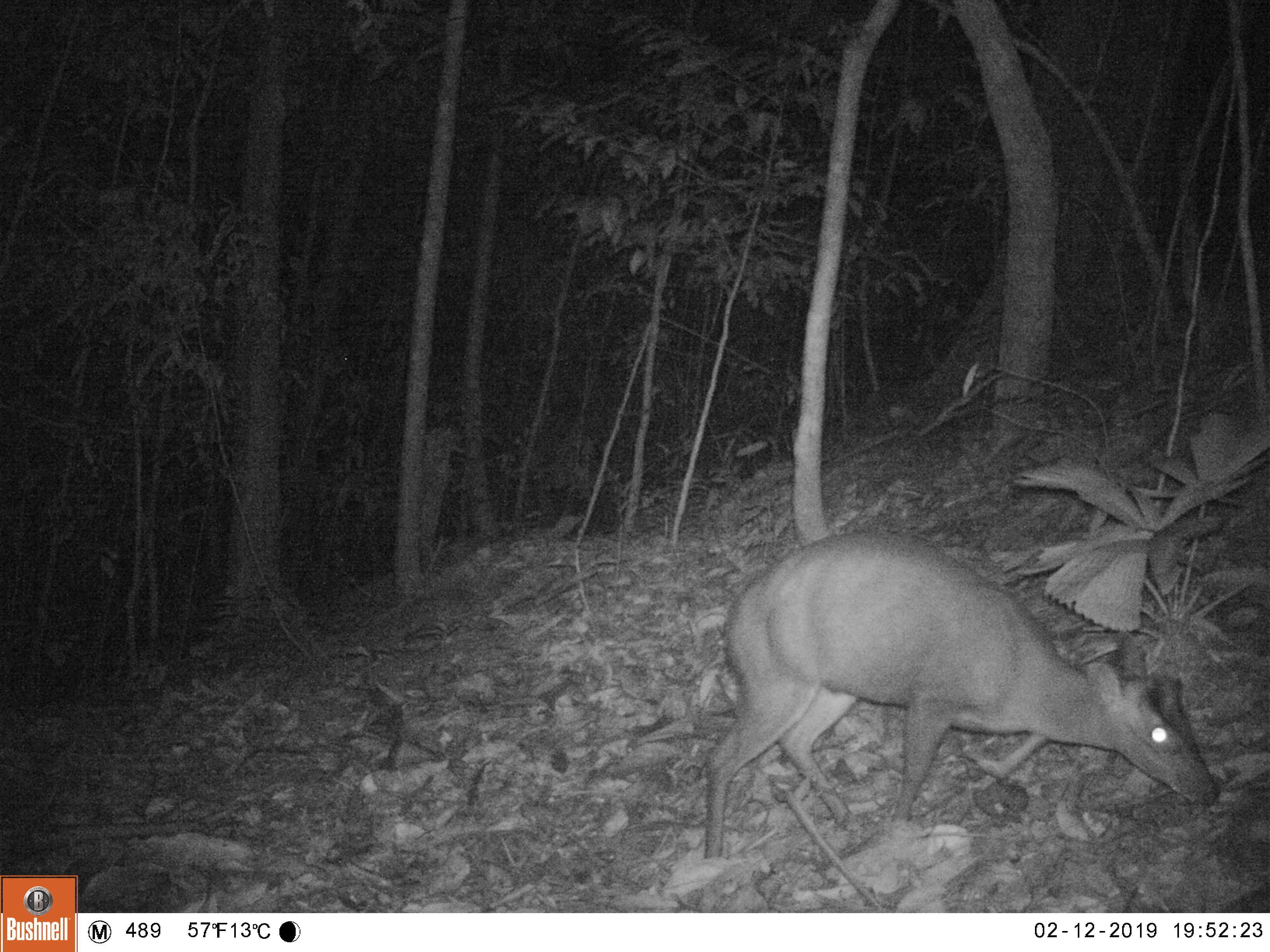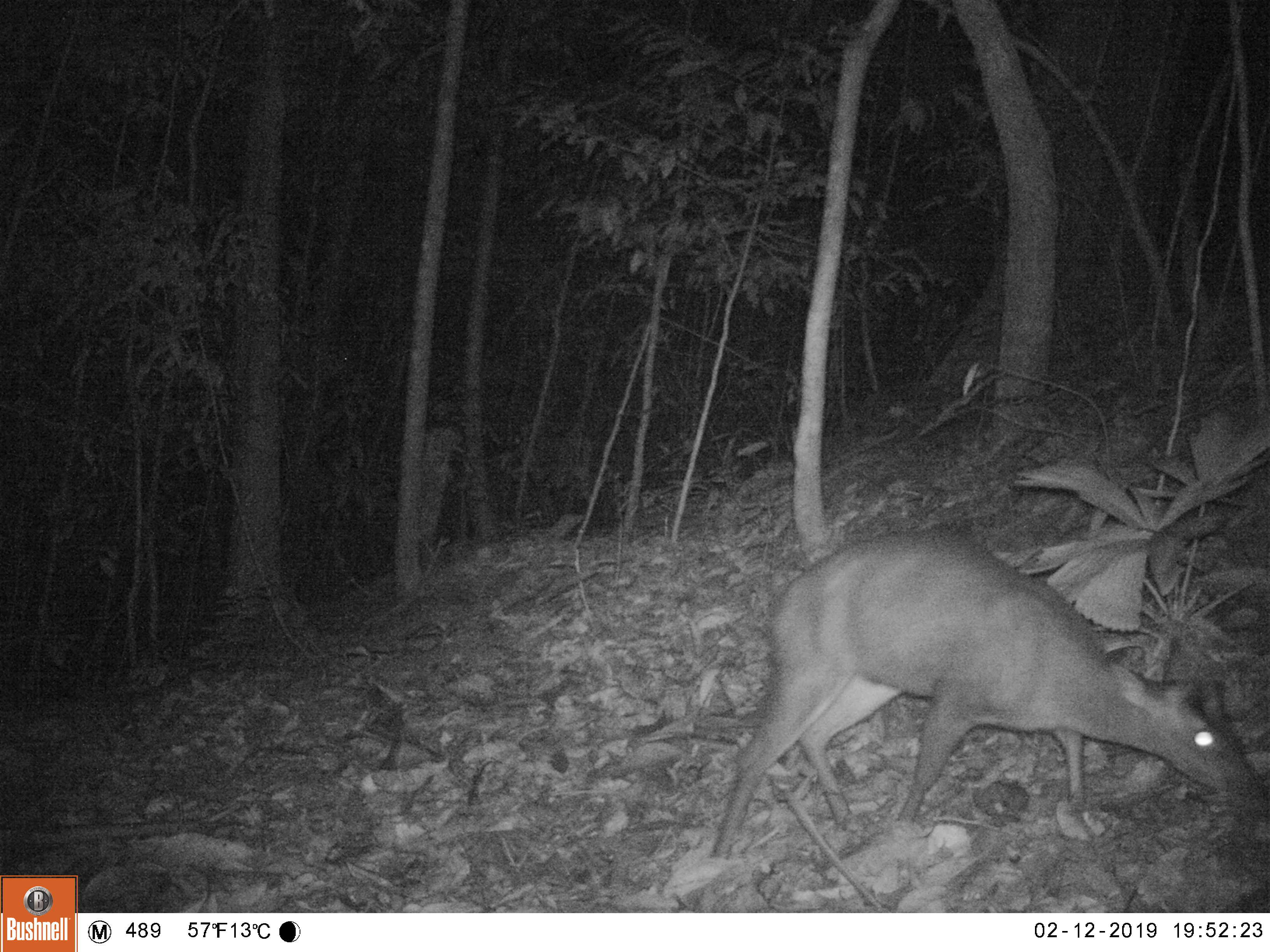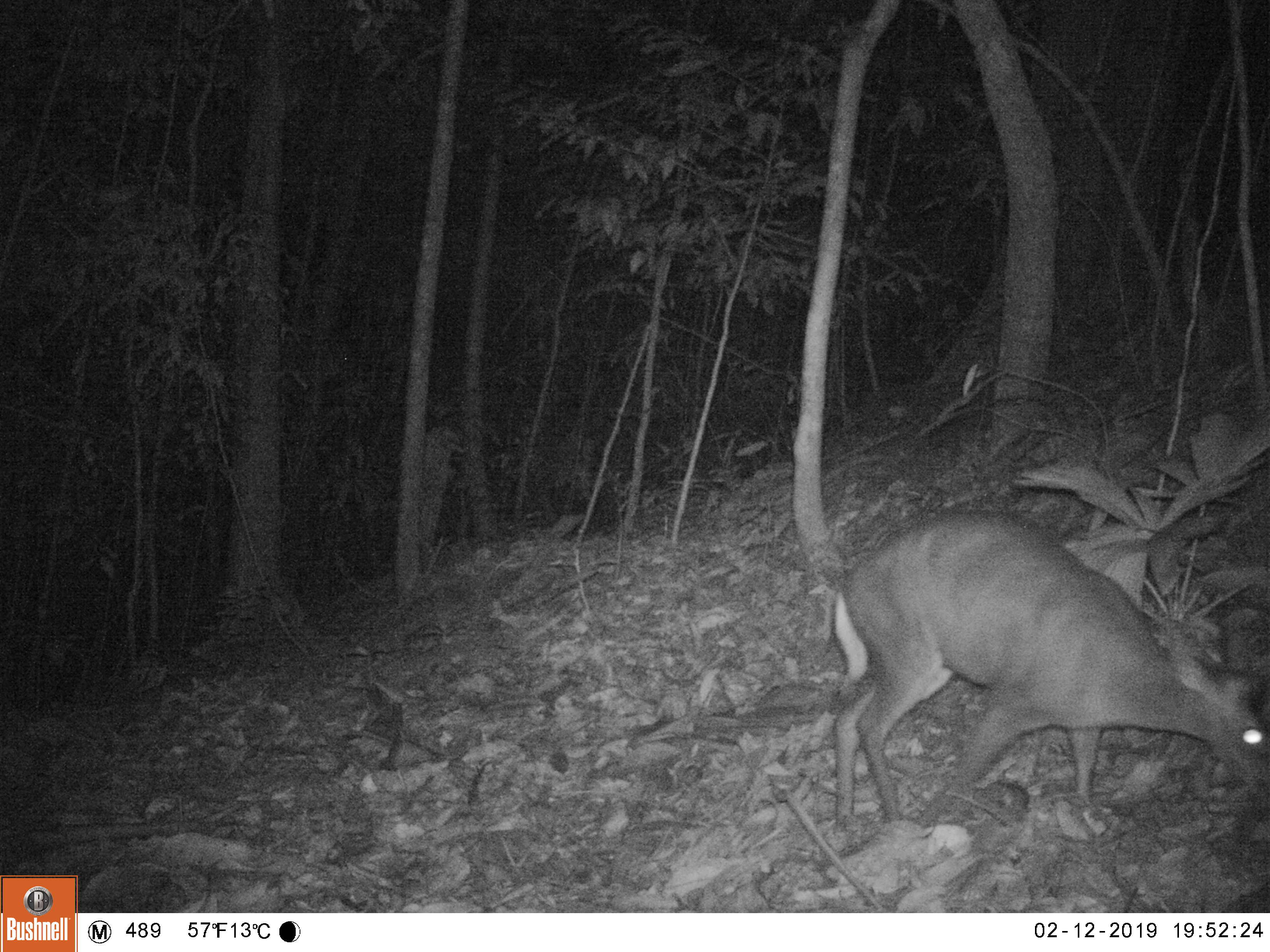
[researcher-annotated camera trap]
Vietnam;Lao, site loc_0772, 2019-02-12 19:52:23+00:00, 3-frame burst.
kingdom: Animalia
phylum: Chordata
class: Mammalia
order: Artiodactyla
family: Cervidae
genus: Muntiacus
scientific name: Muntiacus rooseveltorum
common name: roosevelt's muntjac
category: roosevelts muntjac group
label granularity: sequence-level